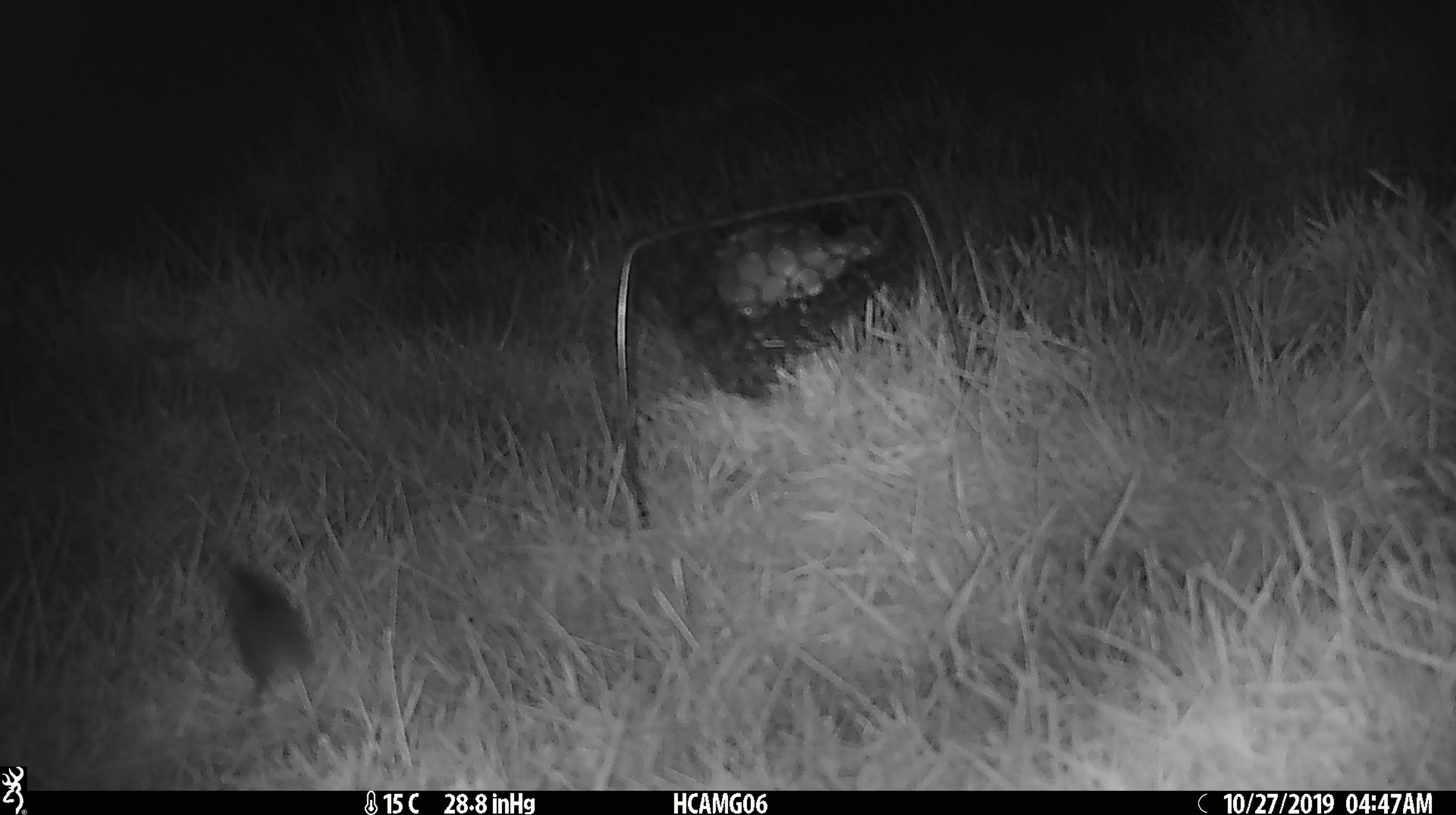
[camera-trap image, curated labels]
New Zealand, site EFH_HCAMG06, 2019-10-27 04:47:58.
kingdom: Animalia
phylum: Chordata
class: Mammalia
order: Rodentia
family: Muridae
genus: Mus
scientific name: Mus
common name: mouse